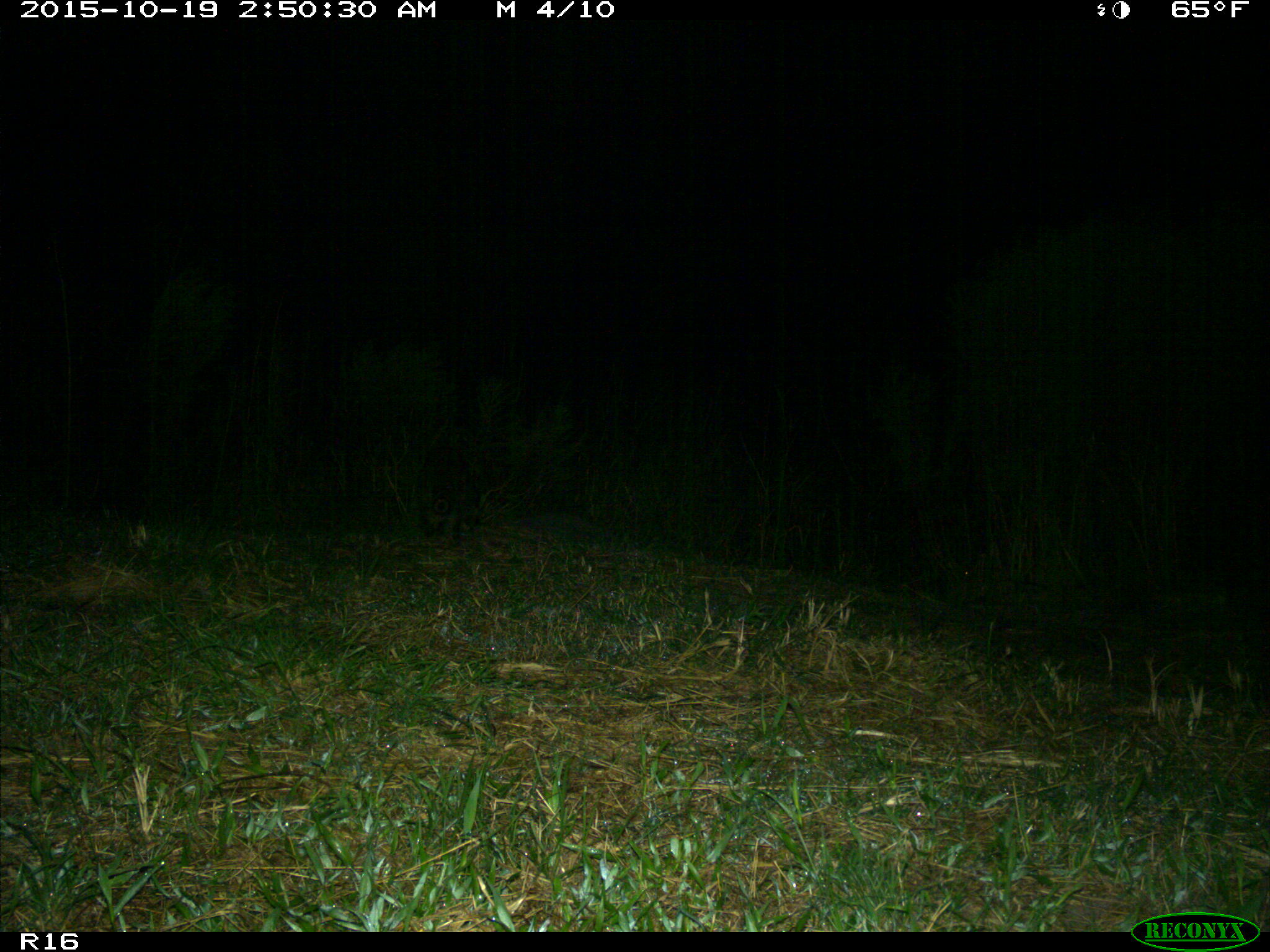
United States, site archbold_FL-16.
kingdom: Animalia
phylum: Chordata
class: Mammalia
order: Carnivora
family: Procyonidae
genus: Procyon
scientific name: Procyon lotor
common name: common raccoon